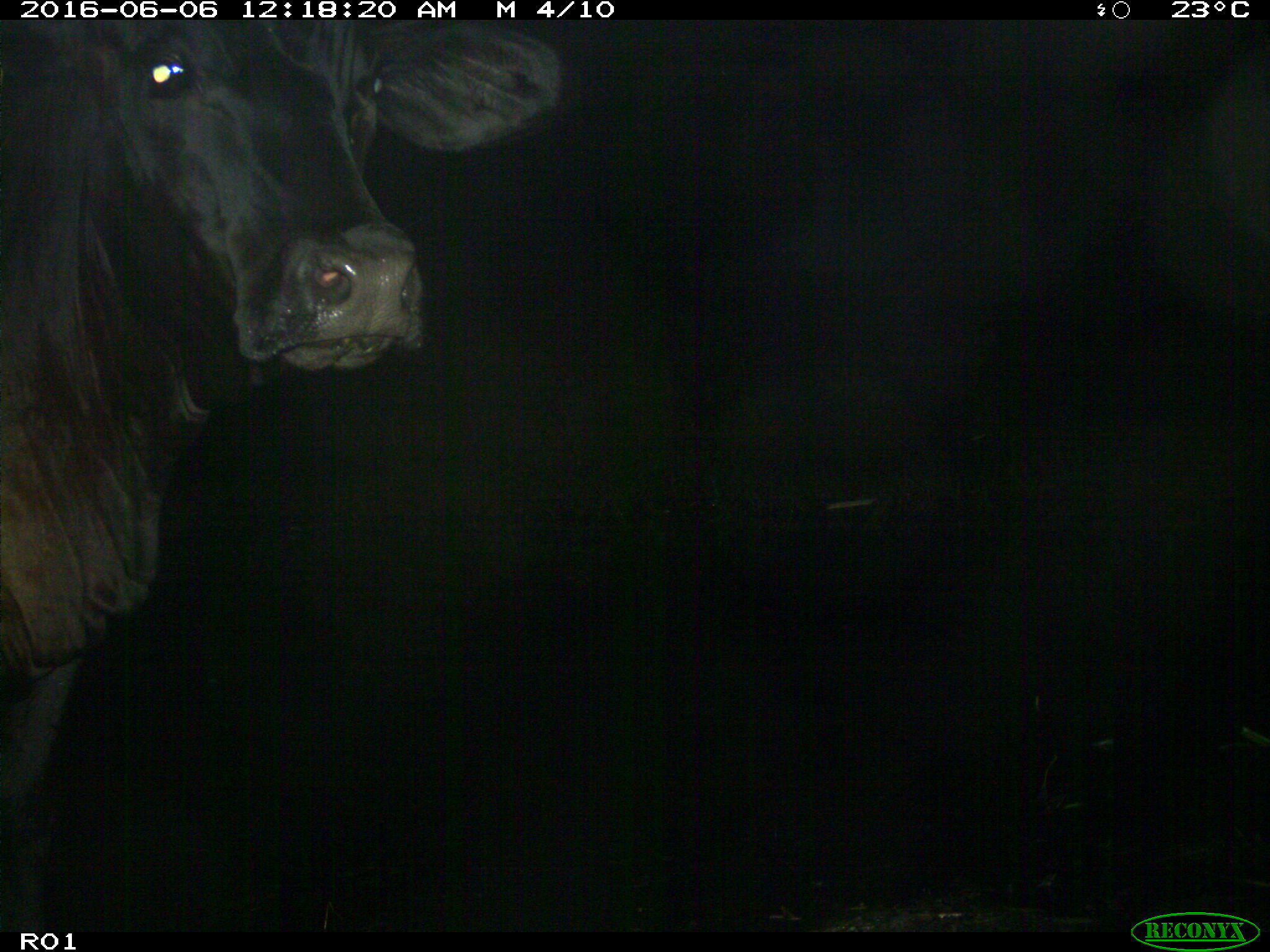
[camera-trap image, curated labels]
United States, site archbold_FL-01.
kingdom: Animalia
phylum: Chordata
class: Mammalia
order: Artiodactyla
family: Bovidae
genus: Bos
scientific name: Bos taurus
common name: domestic cow